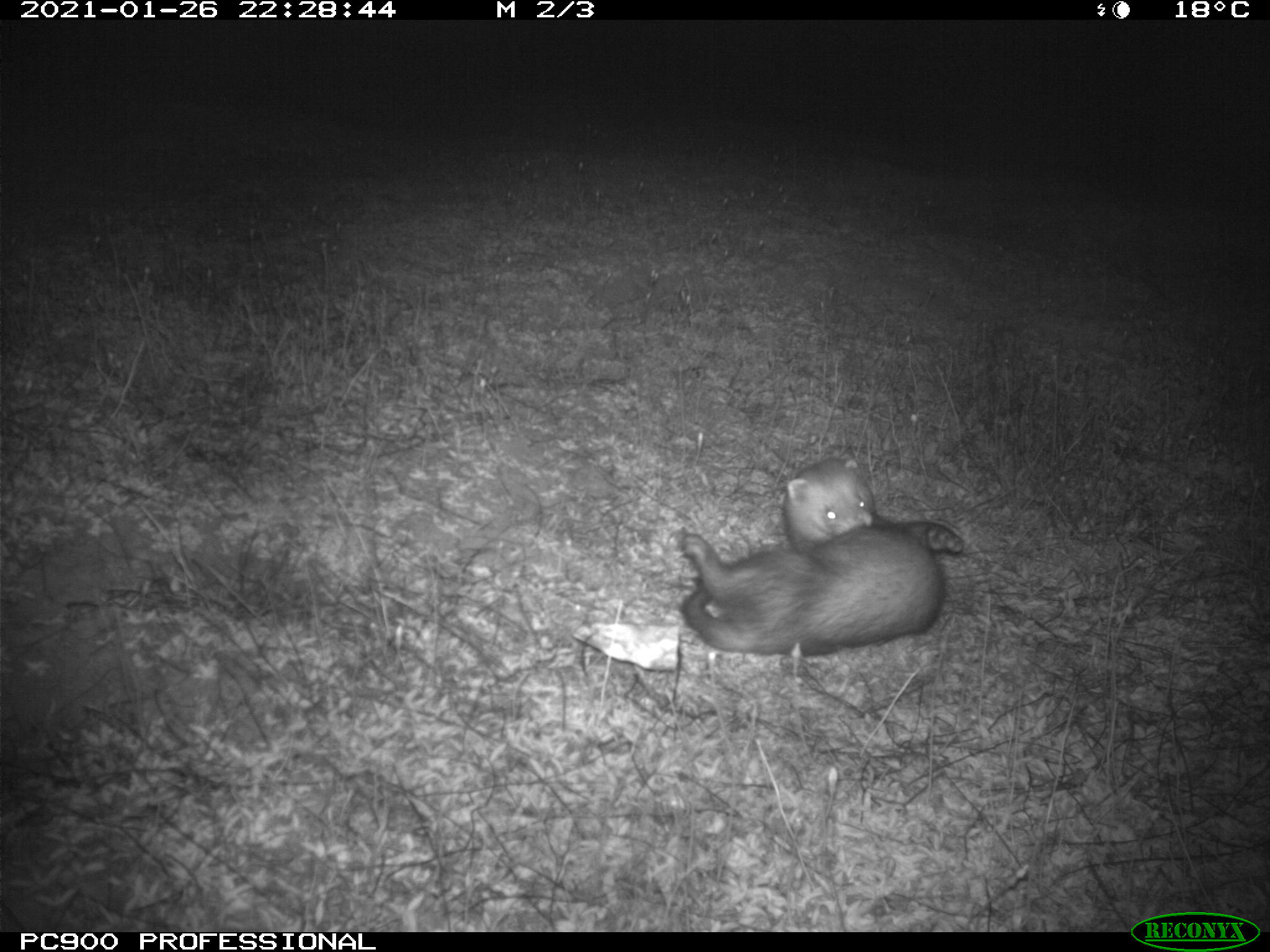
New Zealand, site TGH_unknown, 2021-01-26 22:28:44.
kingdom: Animalia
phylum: Chordata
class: Mammalia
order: Carnivora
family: Mustelidae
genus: Mustela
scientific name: Mustela furo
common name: ferret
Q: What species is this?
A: Ferret (Mustela furo).